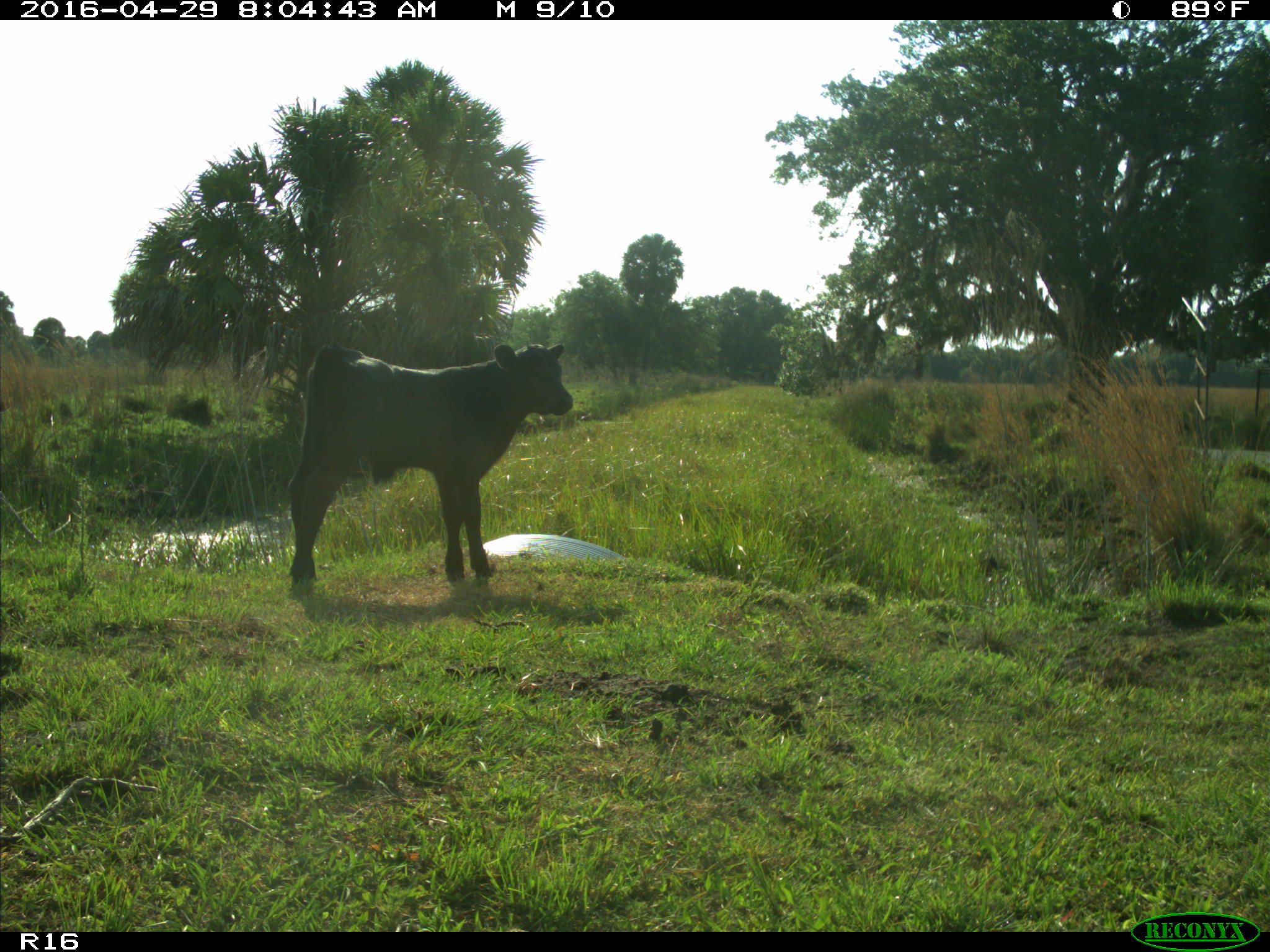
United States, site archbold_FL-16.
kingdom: Animalia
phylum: Chordata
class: Mammalia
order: Artiodactyla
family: Bovidae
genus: Bos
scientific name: Bos taurus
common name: domestic cow